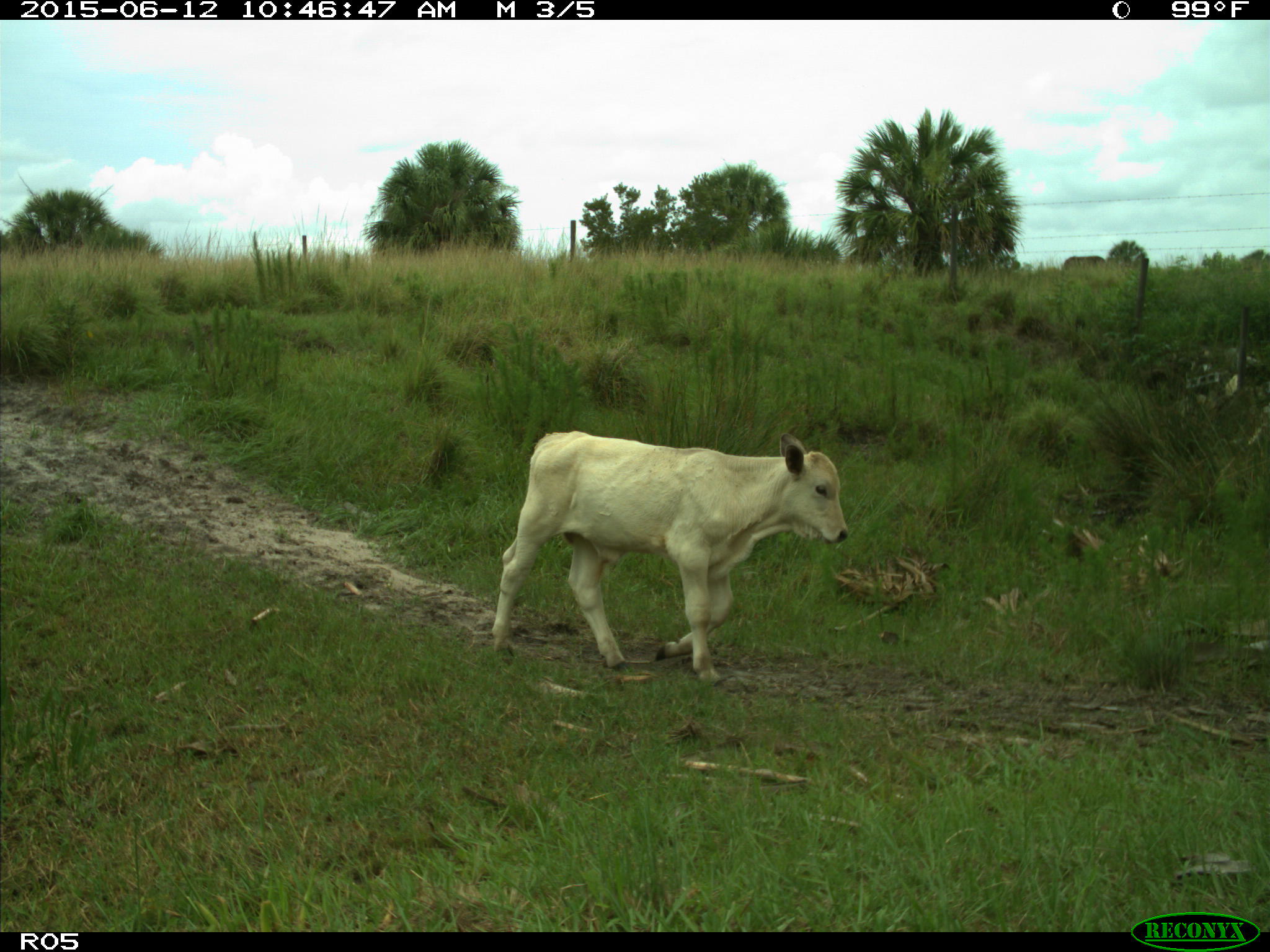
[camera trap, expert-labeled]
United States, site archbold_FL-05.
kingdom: Animalia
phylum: Chordata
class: Mammalia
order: Artiodactyla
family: Bovidae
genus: Bos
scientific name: Bos taurus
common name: domestic cow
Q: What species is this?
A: Bos taurus (domestic cow).